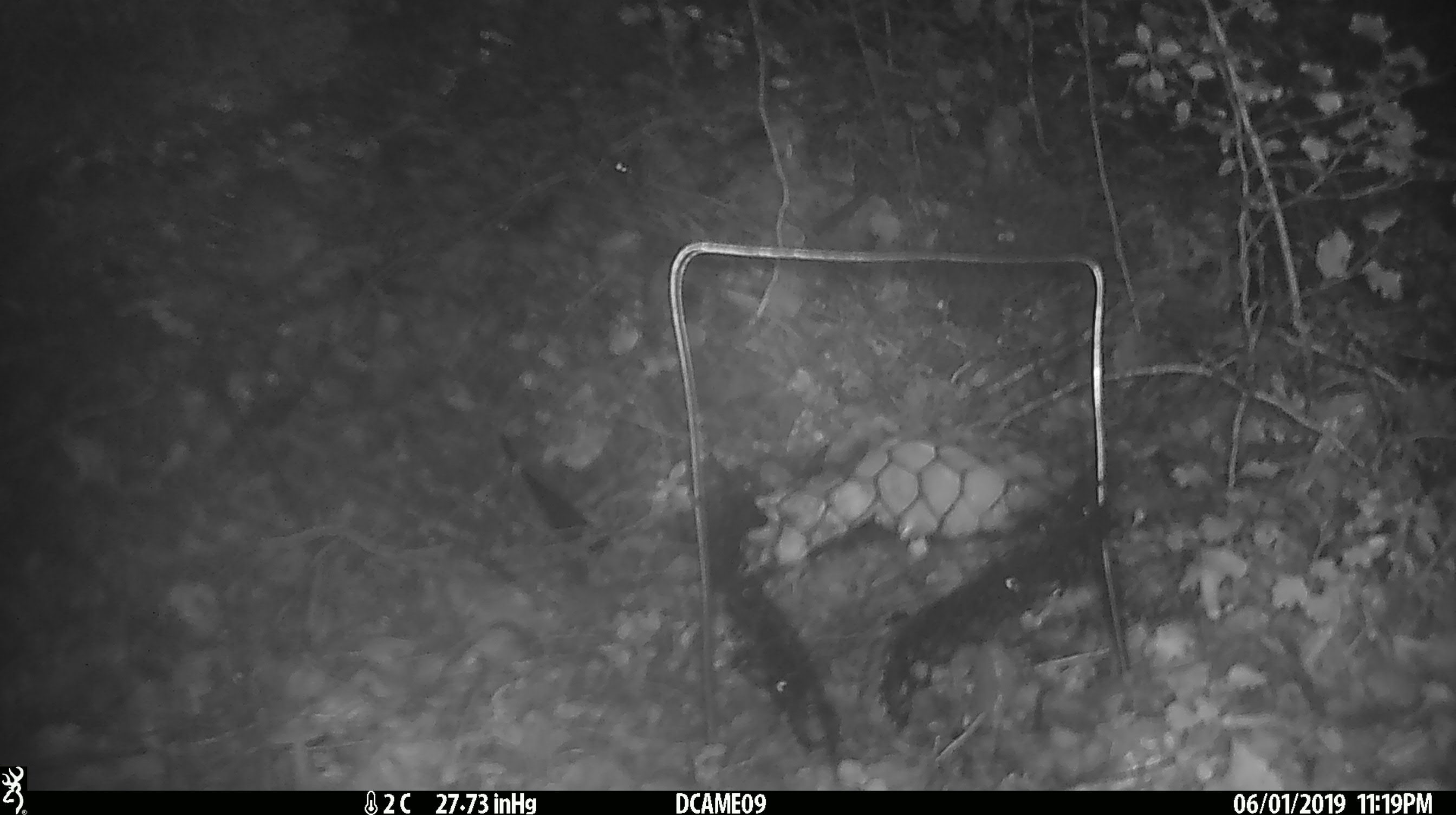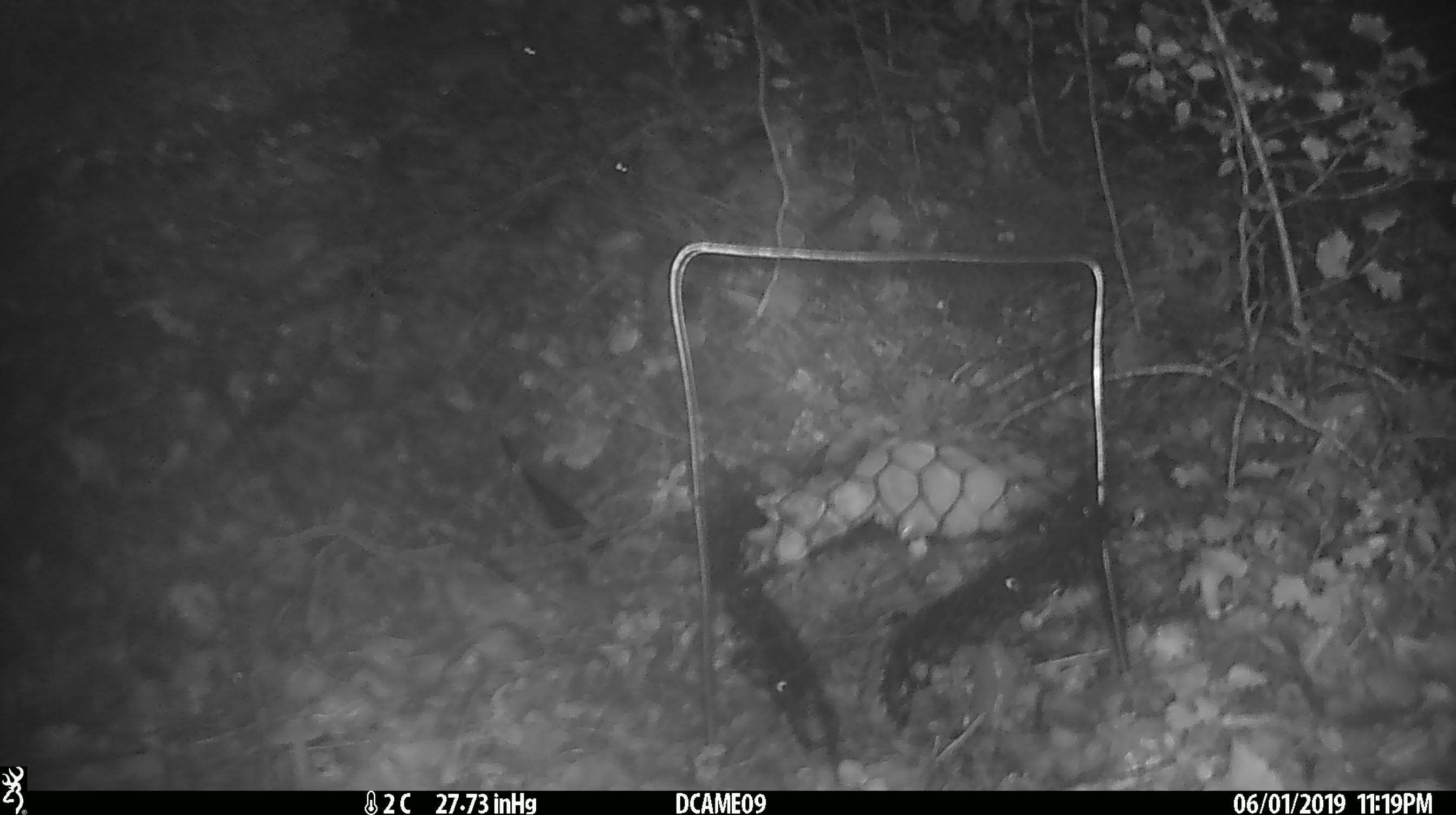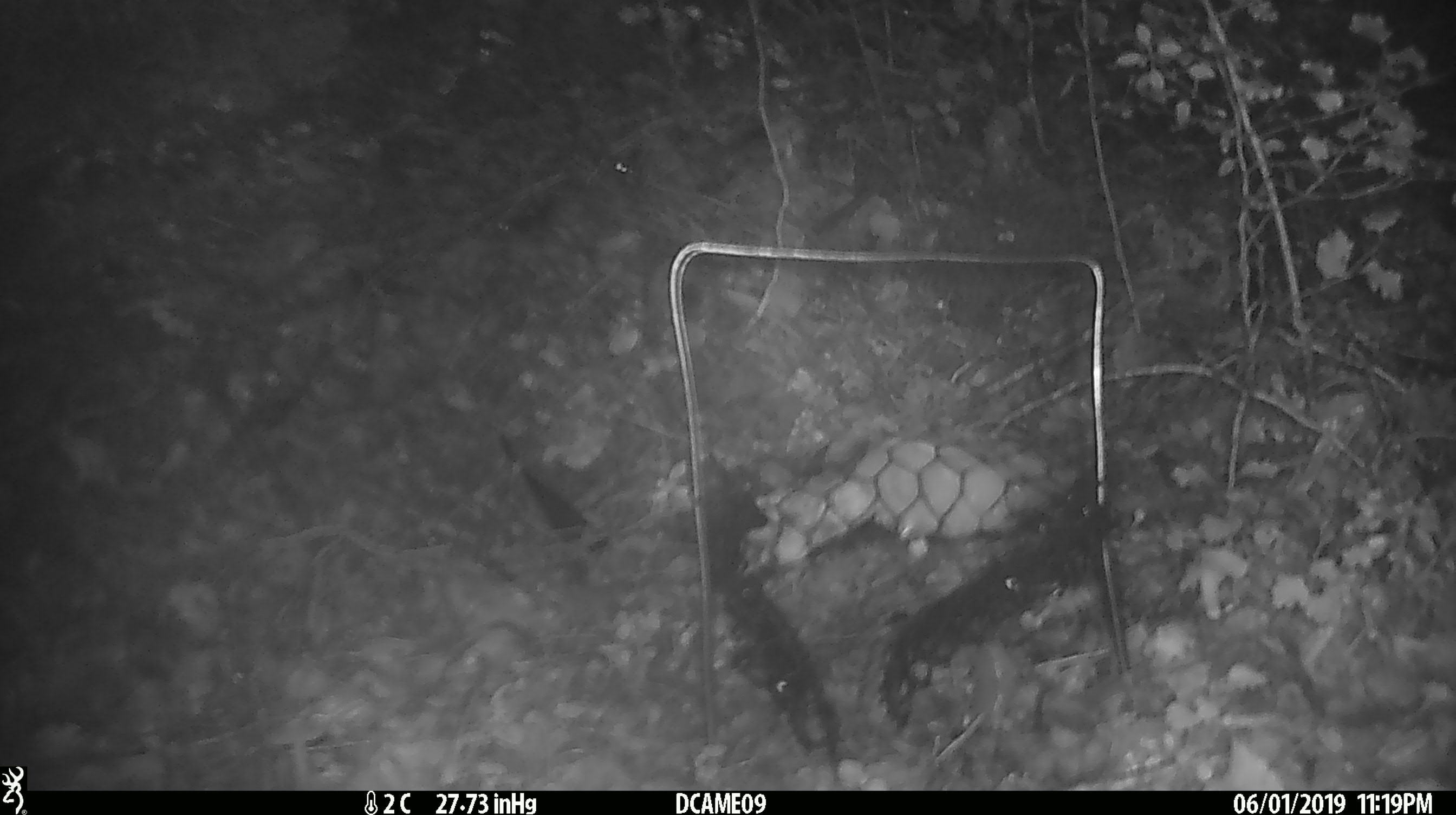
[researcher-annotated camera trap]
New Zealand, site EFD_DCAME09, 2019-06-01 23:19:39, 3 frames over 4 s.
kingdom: Animalia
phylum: Chordata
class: Mammalia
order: Rodentia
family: Muridae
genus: Mus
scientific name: Mus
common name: mouse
Mouse (Mus).